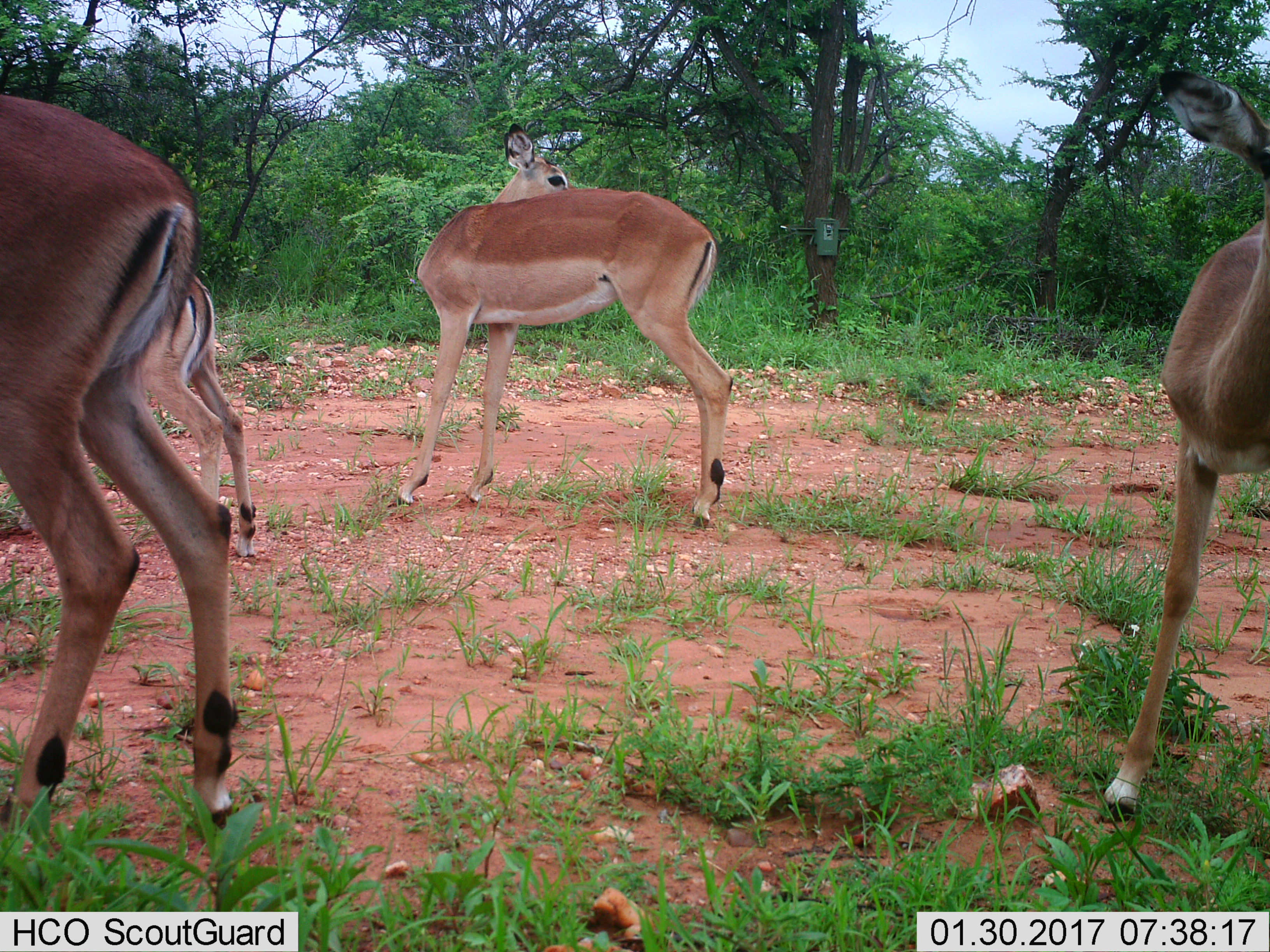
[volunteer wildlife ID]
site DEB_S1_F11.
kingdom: Animalia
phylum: Chordata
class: Mammalia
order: Artiodactyla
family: Bovidae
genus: Aepyceros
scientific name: Aepyceros melampus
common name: impala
Impala (Aepyceros melampus), count 4. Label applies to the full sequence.